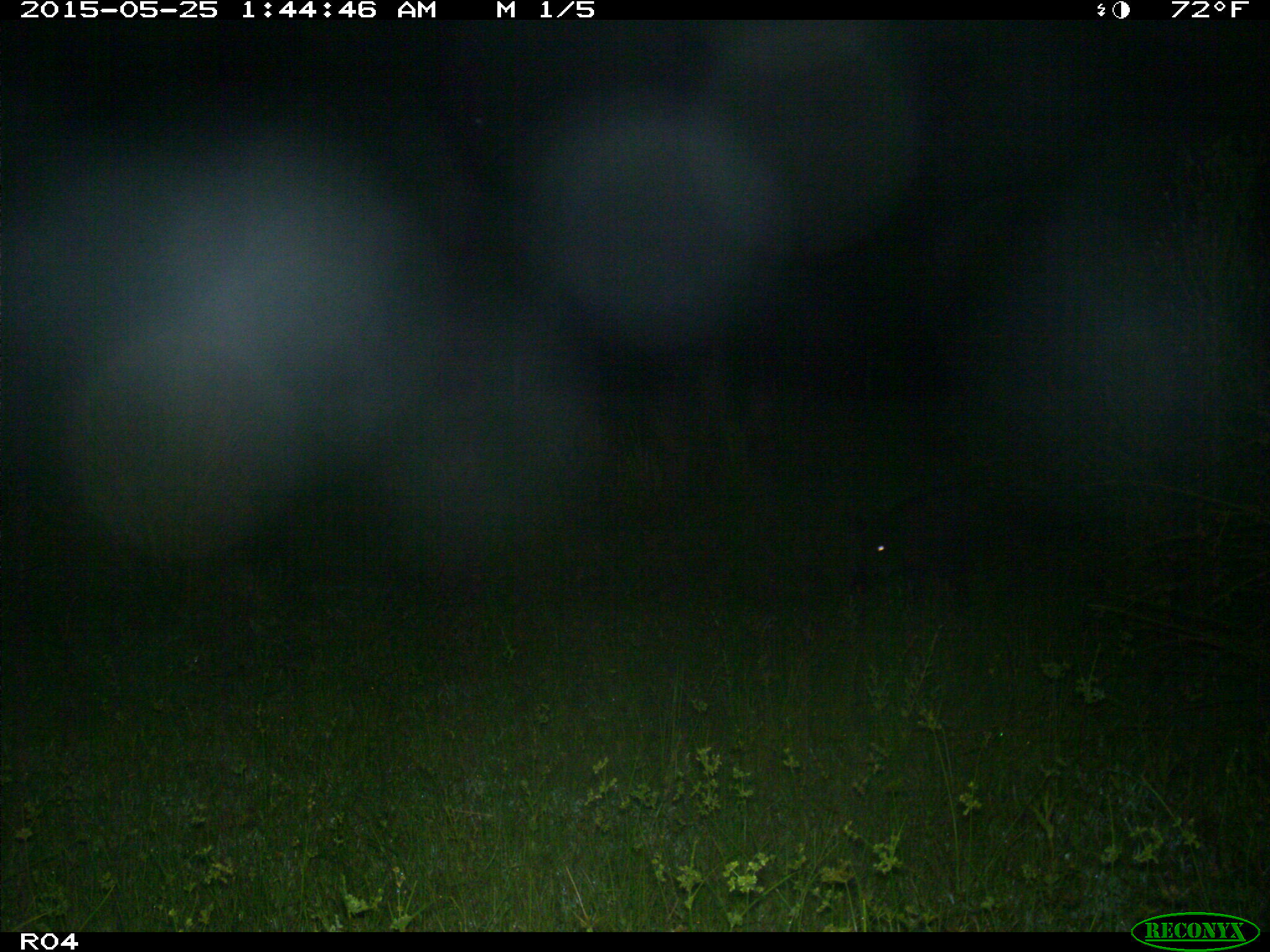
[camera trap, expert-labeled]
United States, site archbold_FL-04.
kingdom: Animalia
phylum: Chordata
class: Mammalia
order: Artiodactyla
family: Suidae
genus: Sus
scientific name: Sus scrofa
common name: wild boar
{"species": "Sus scrofa (wild boar)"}